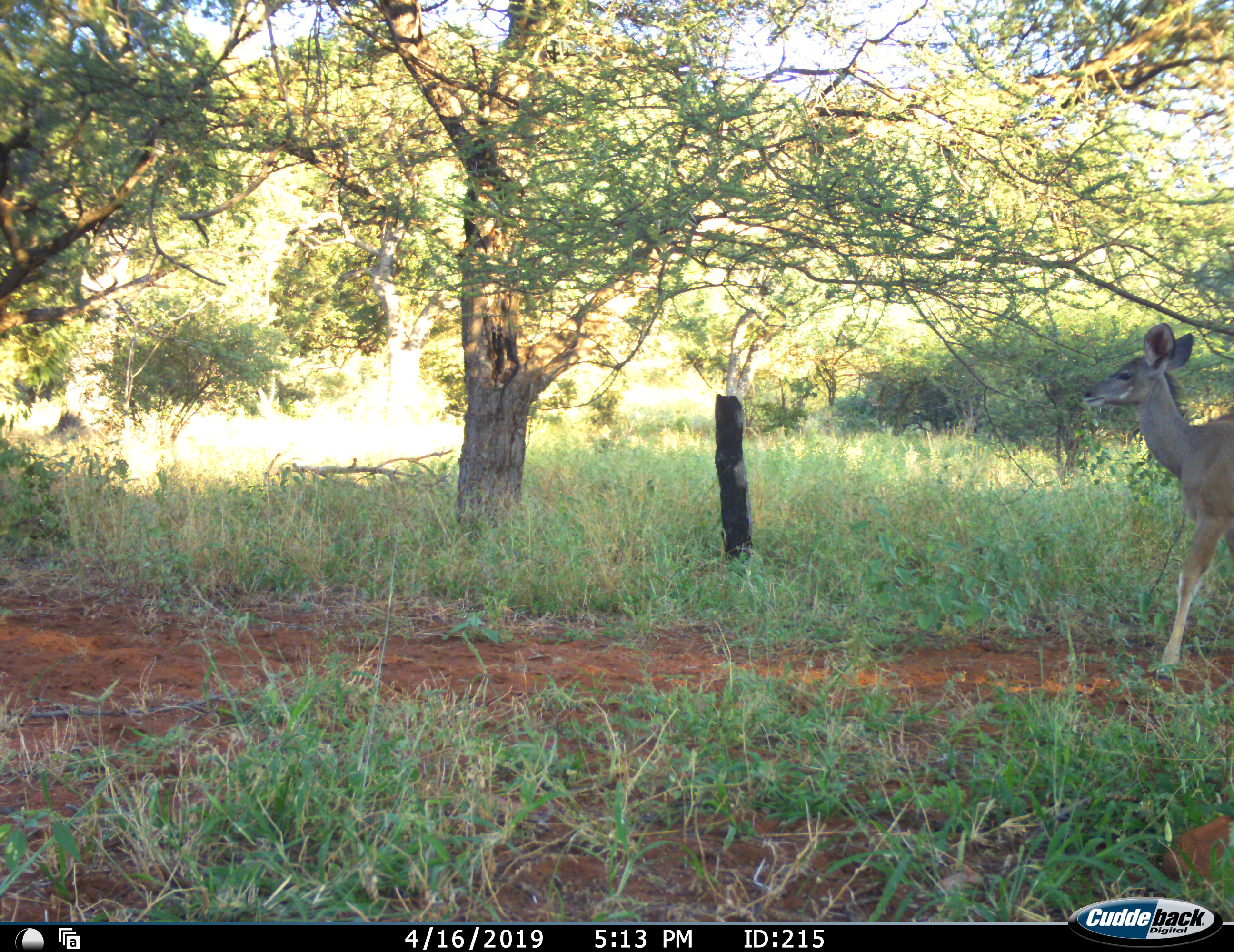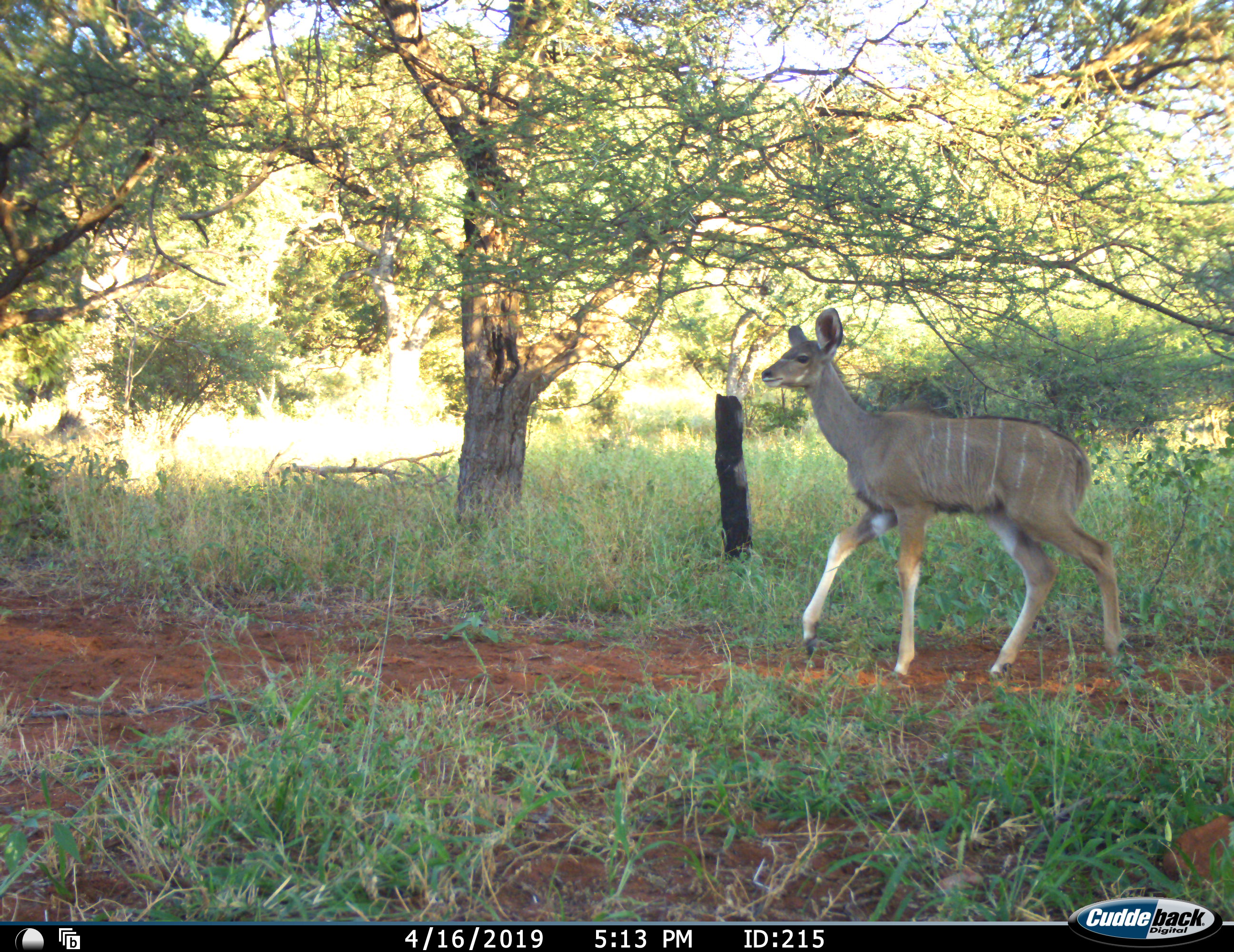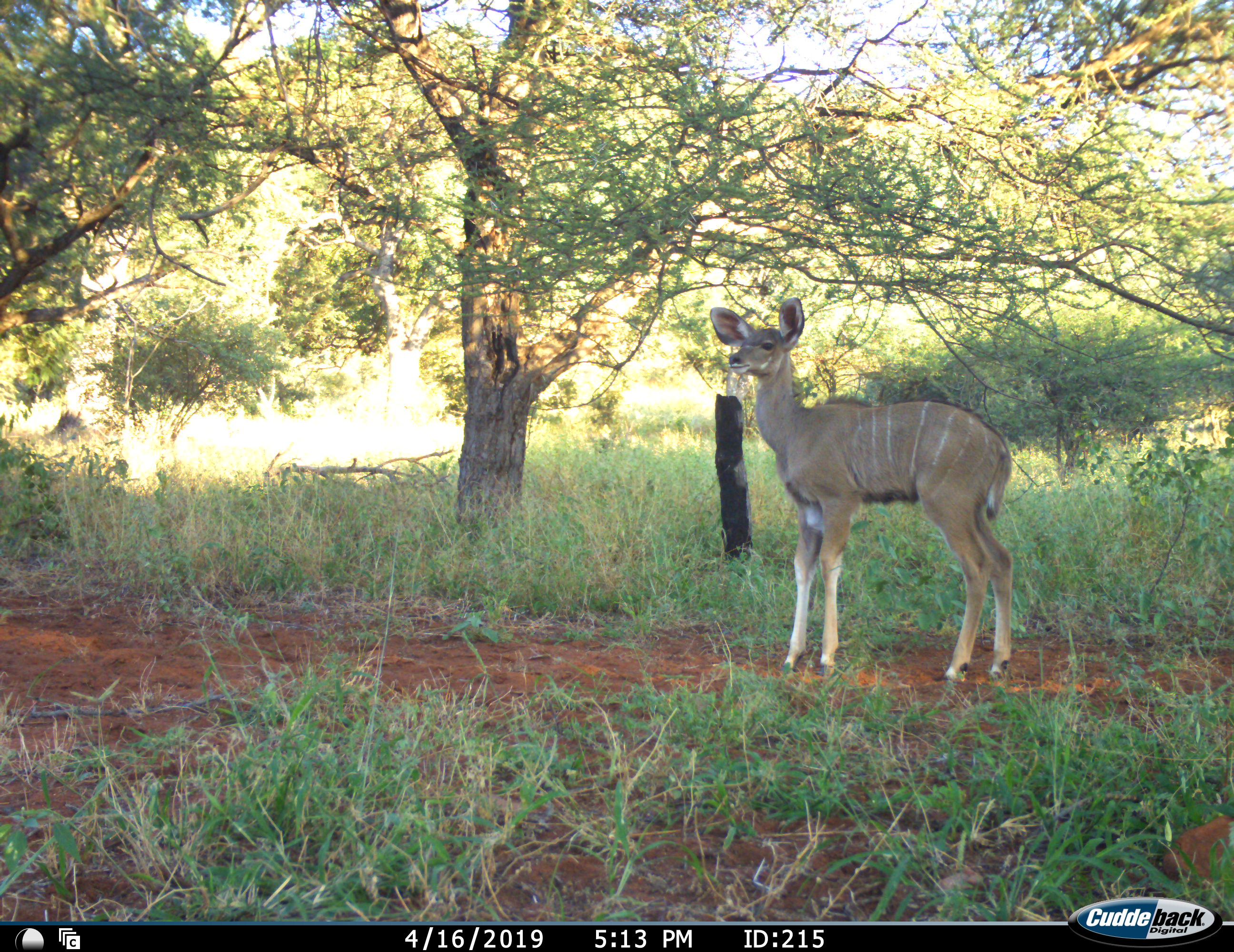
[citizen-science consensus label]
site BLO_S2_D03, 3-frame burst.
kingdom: Animalia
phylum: Chordata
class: Mammalia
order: Artiodactyla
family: Bovidae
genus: Tragelaphus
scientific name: Tragelaphus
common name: kudu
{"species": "kudu (Tragelaphus)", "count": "1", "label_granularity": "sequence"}